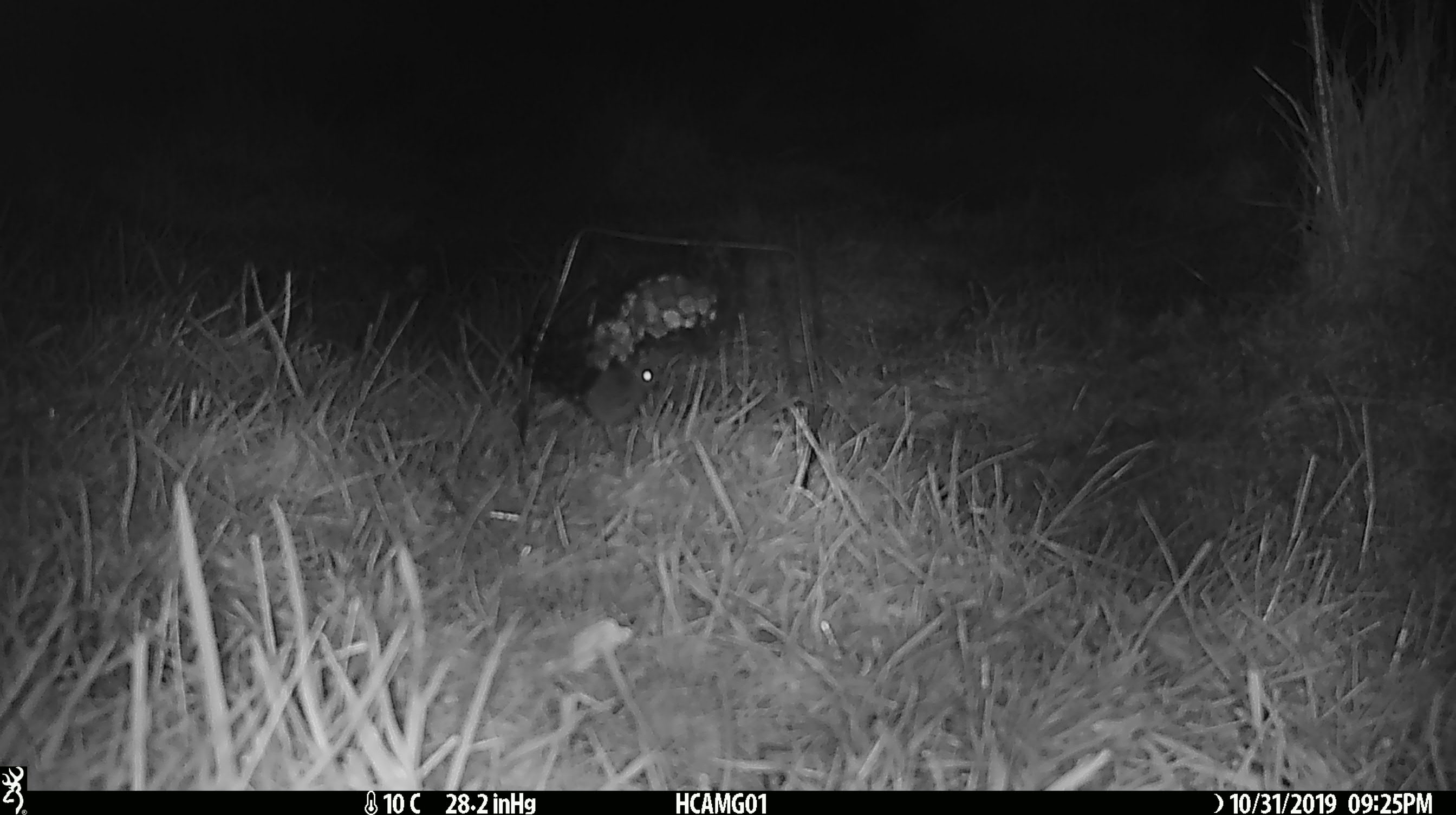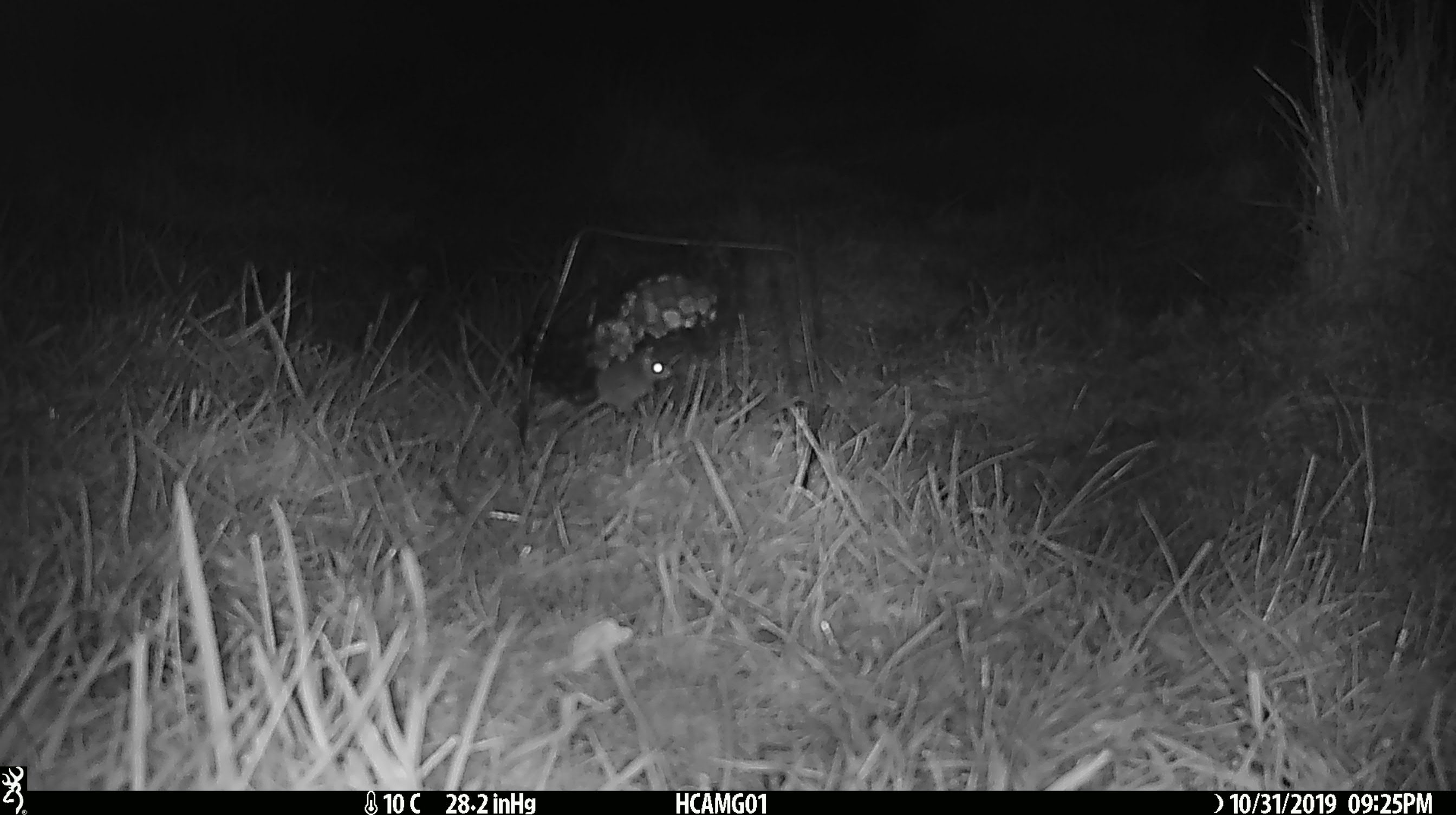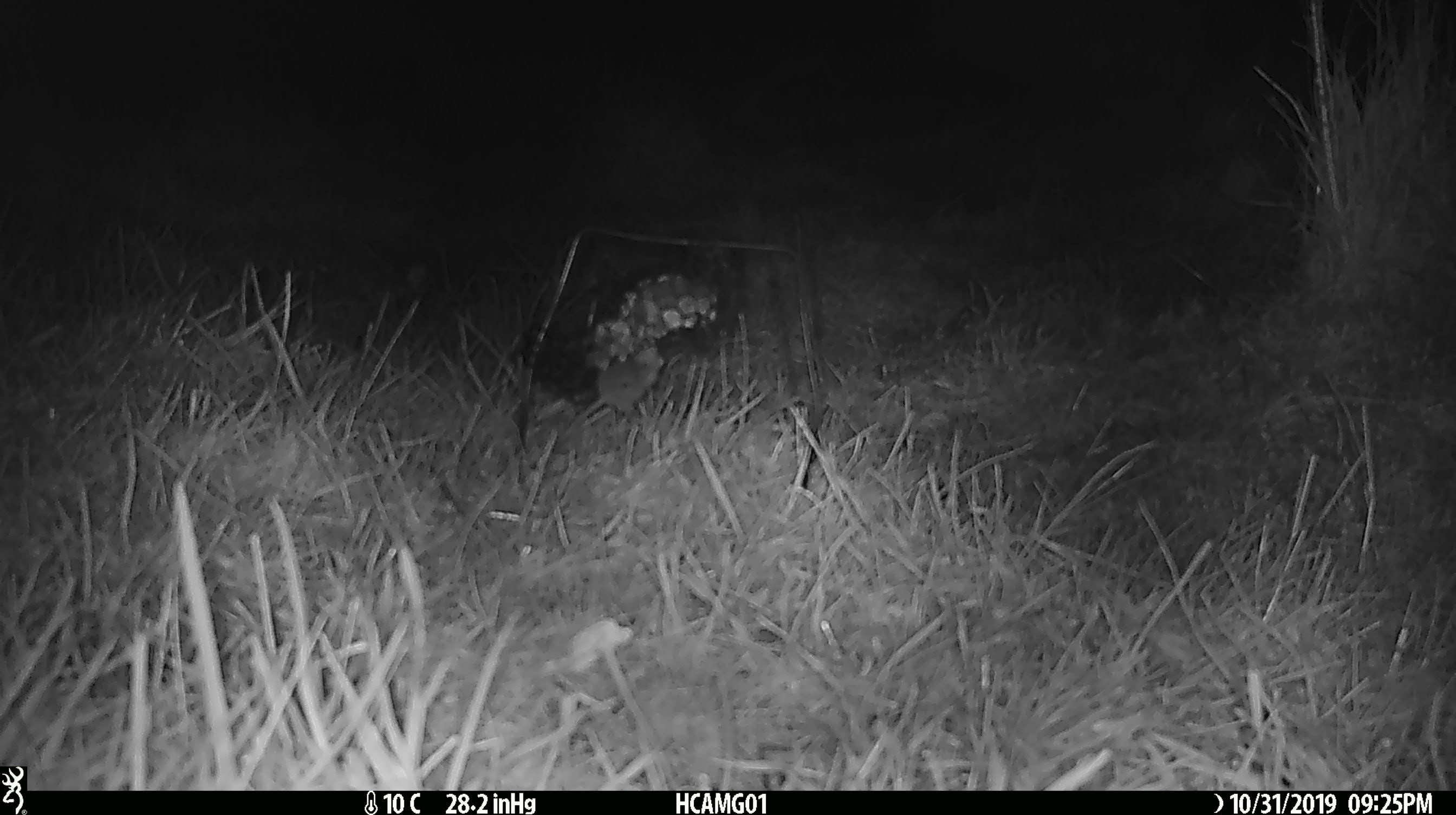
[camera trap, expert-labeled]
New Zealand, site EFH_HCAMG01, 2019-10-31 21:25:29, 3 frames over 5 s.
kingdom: Animalia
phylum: Chordata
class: Mammalia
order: Rodentia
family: Muridae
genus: Mus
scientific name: Mus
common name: mouse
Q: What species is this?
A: Mouse (Mus).